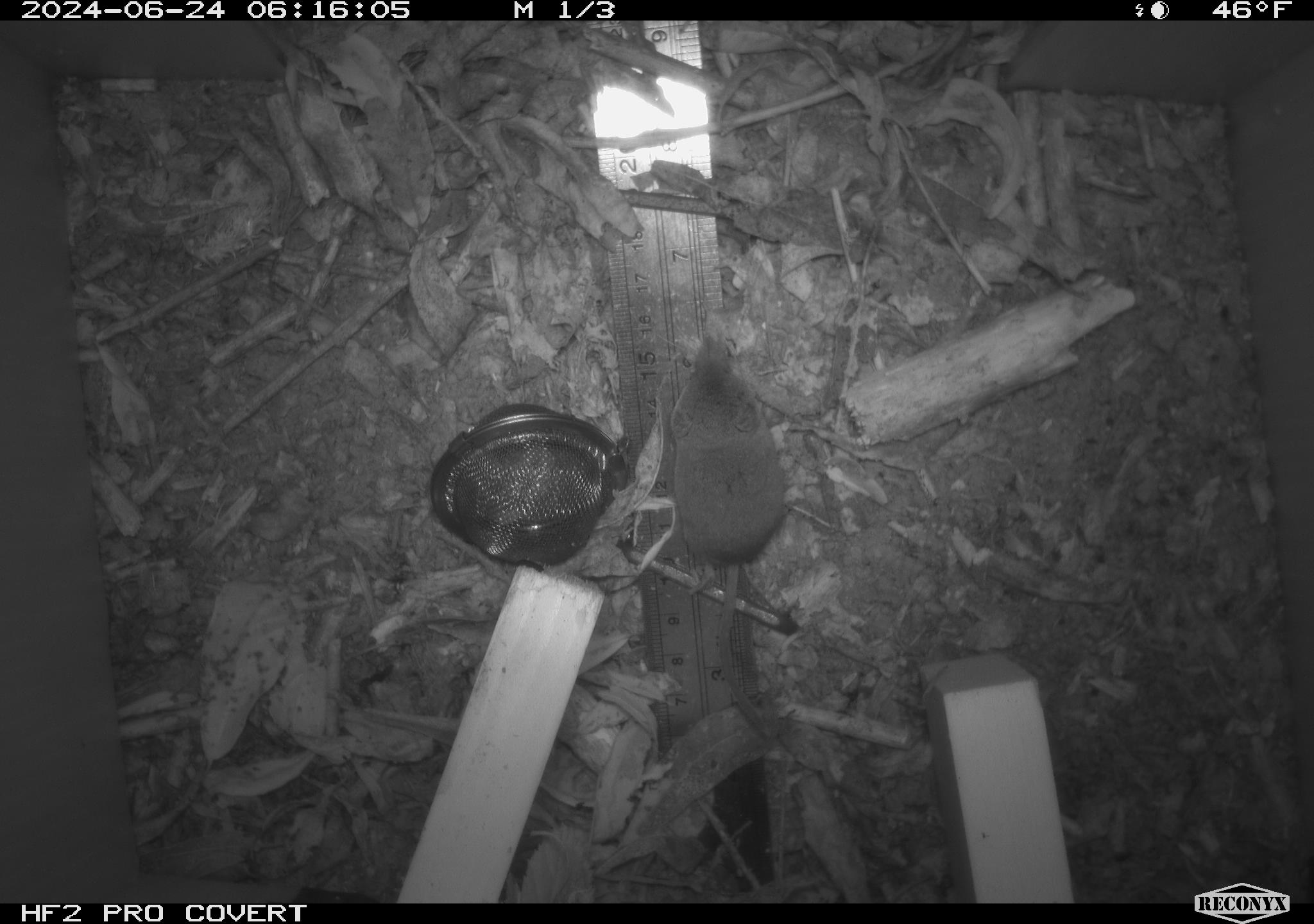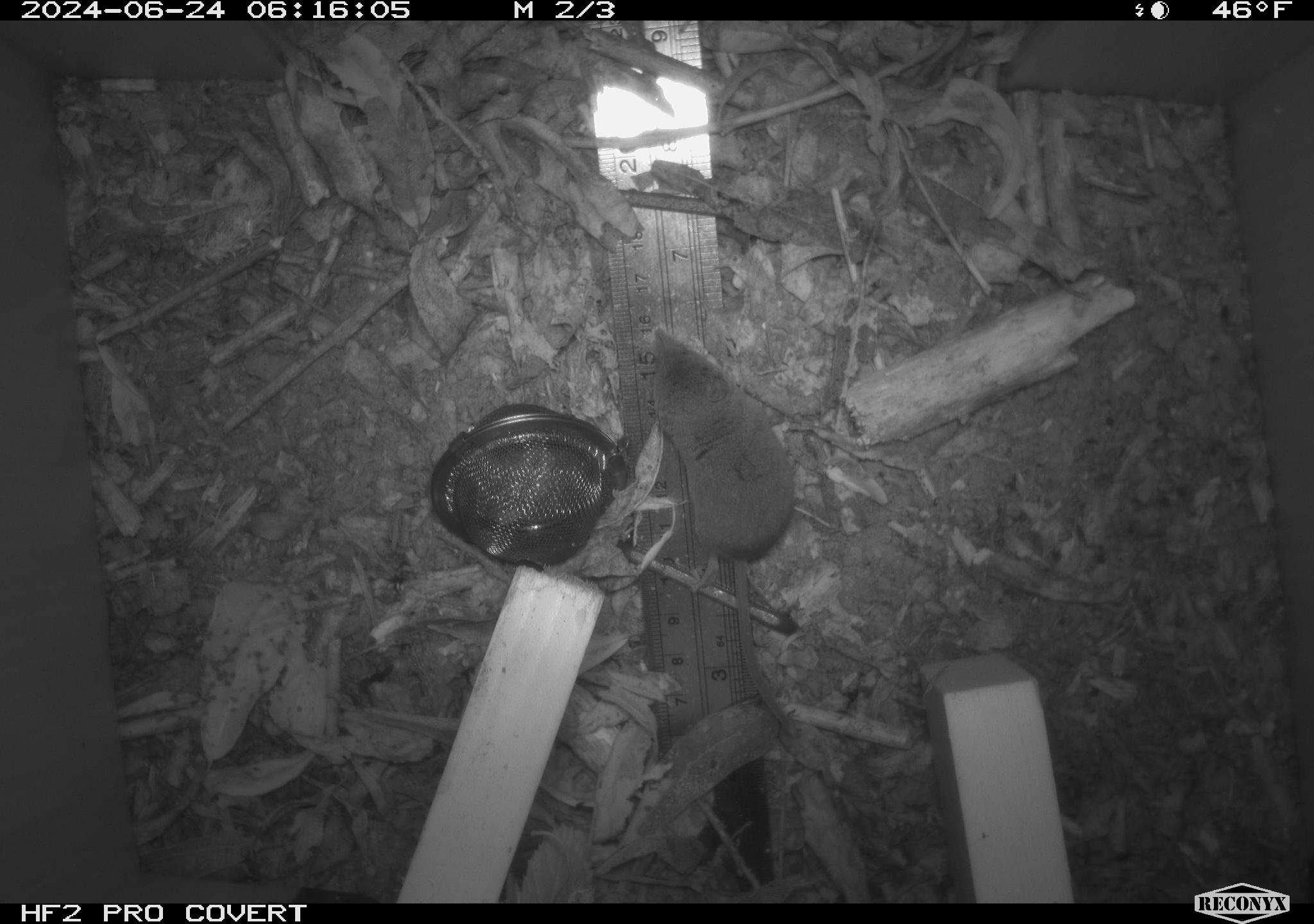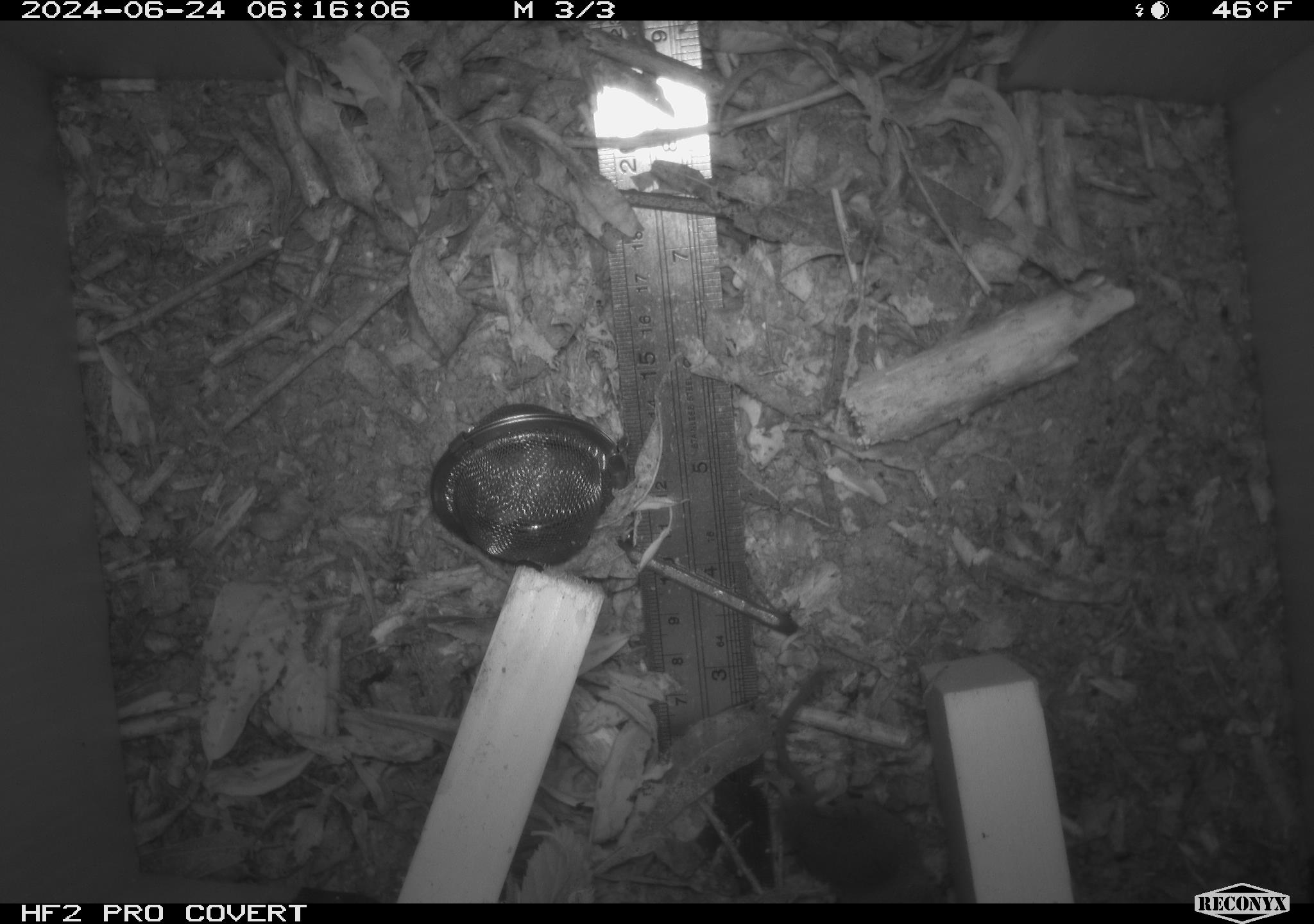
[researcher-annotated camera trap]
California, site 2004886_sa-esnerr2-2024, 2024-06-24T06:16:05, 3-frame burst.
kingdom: Animalia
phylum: Chordata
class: Mammalia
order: Eulipotyphla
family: Soricidae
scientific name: Soricidae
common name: shrews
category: soricidae family